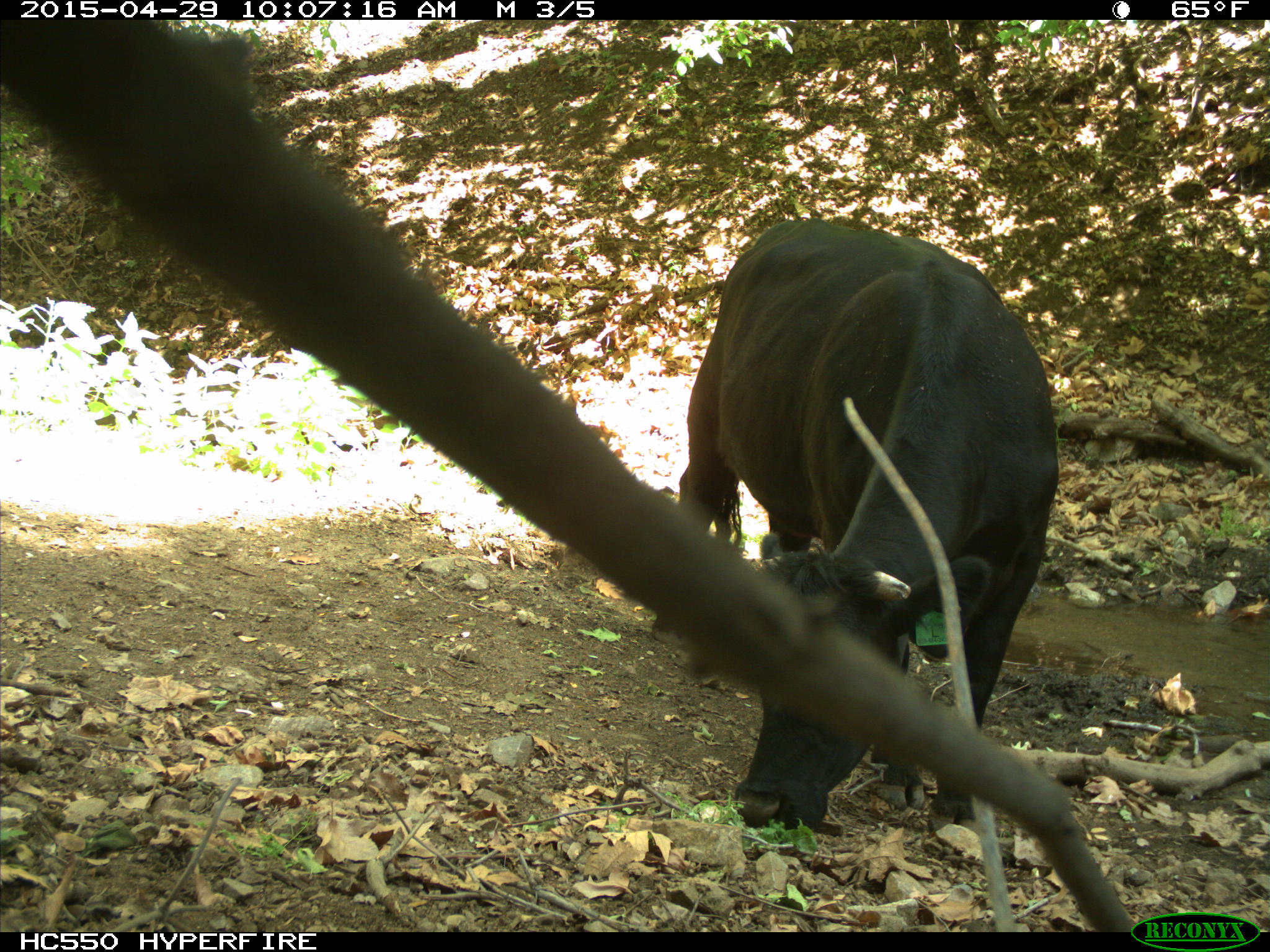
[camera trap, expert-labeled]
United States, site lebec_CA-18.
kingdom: Animalia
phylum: Chordata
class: Mammalia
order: Artiodactyla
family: Bovidae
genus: Bos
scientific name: Bos taurus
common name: domestic cow